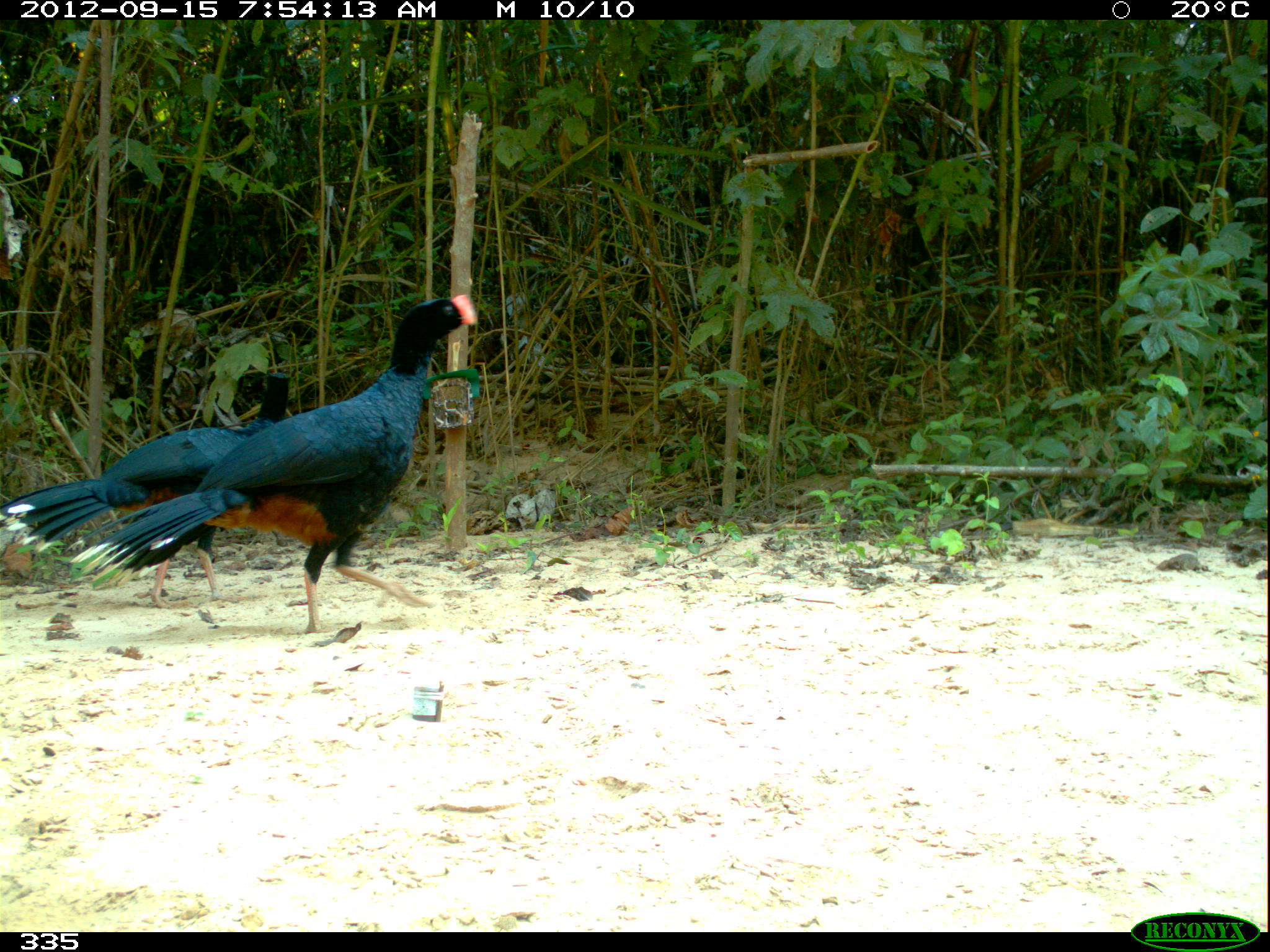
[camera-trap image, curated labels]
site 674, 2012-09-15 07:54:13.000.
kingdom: Animalia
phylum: Chordata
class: Aves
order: Galliformes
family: Cracidae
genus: Mitu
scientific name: Mitu tuberosum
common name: razor-billed curassow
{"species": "Mitu tuberosum (razor-billed curassow)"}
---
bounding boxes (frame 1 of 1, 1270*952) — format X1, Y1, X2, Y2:
mitu tuberosum: 65, 293, 479, 635; 0, 371, 290, 610